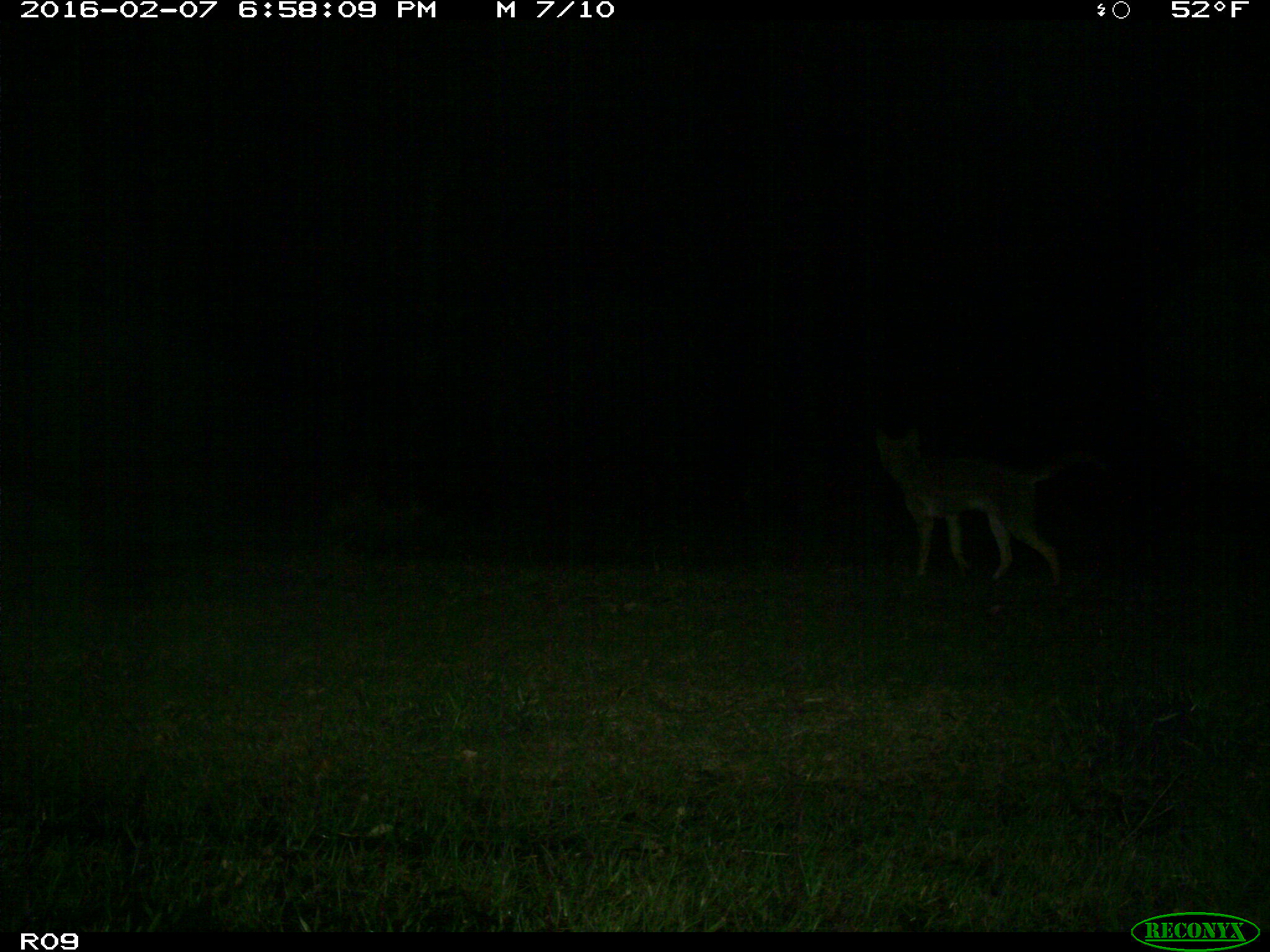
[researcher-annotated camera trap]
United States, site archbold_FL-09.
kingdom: Animalia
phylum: Chordata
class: Mammalia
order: Carnivora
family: Canidae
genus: Canis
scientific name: Canis latrans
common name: coyote